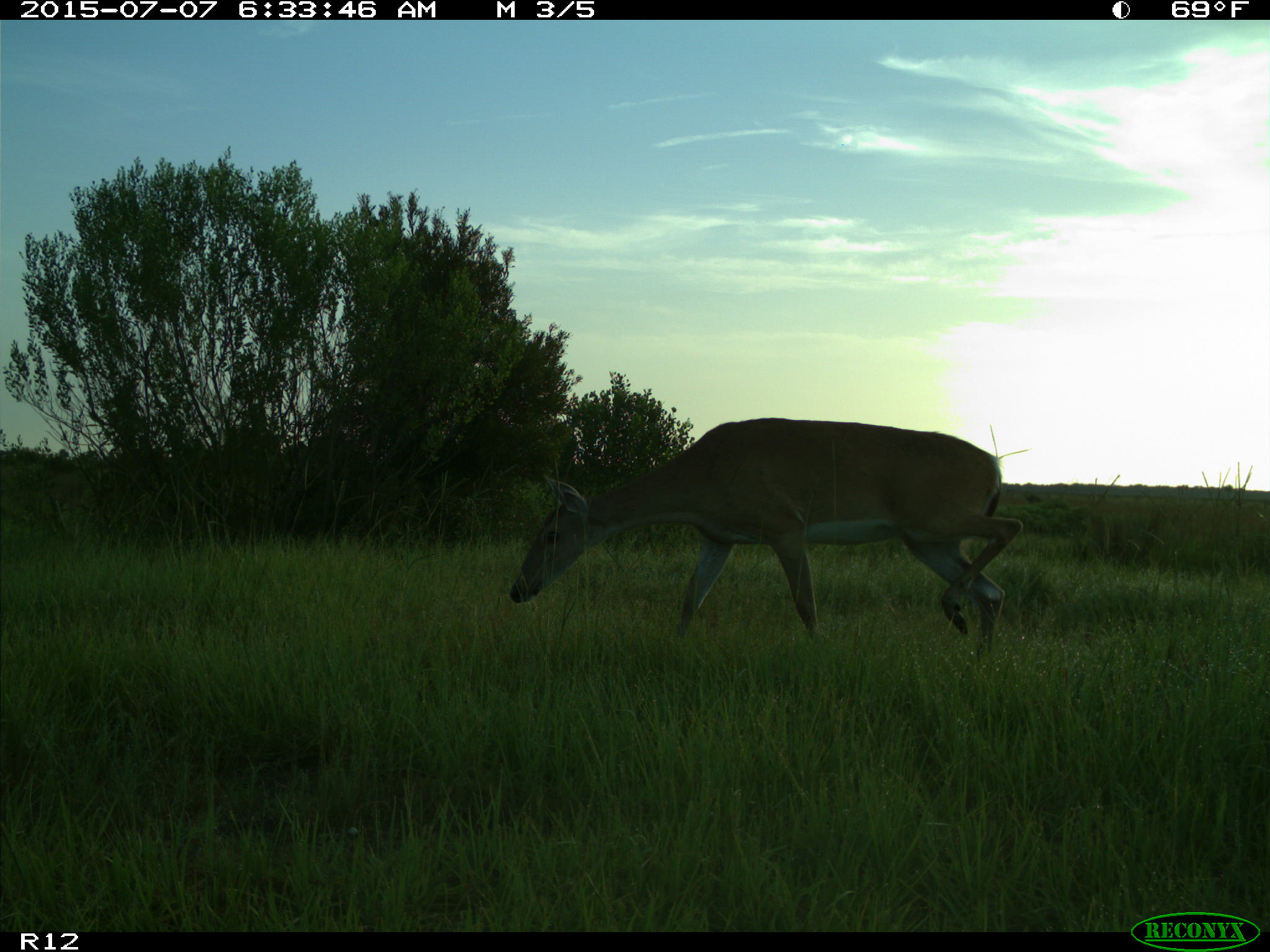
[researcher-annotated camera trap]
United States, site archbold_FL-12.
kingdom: Animalia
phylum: Chordata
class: Mammalia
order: Artiodactyla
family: Cervidae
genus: Odocoileus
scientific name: Odocoileus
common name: deer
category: unidentified deer